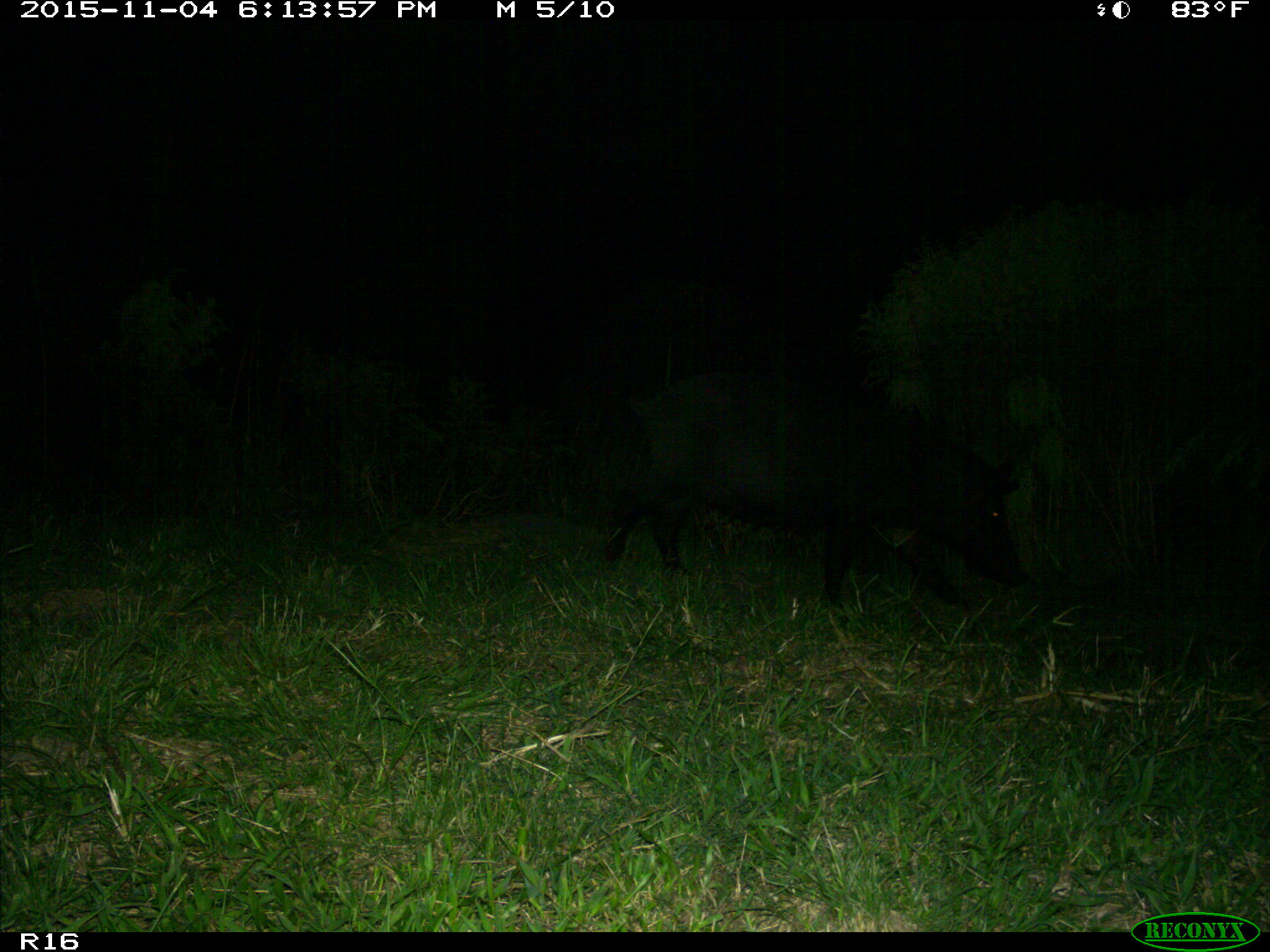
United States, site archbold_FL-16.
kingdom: Animalia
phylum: Chordata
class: Mammalia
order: Artiodactyla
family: Suidae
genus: Sus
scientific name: Sus scrofa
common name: wild boar